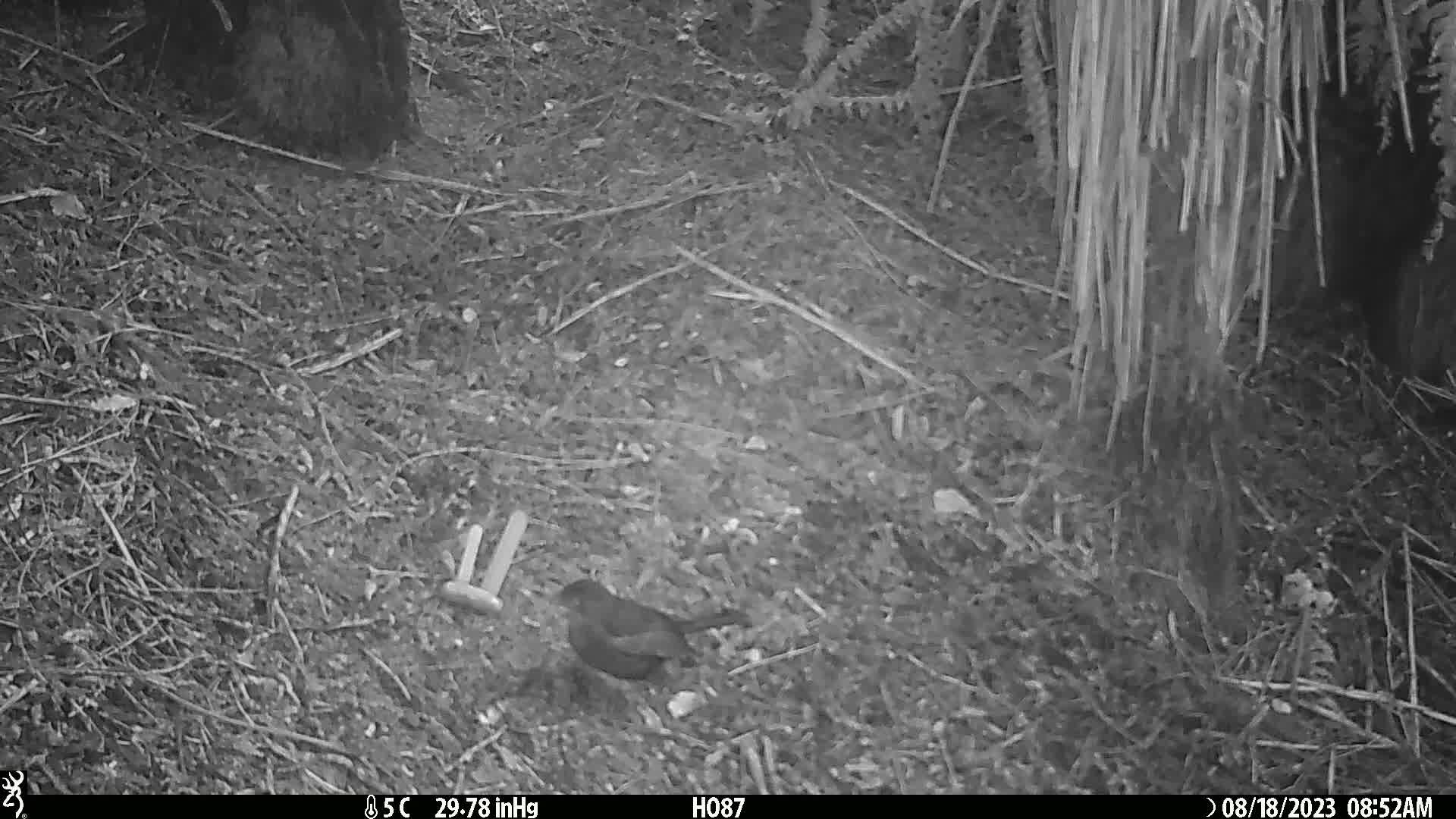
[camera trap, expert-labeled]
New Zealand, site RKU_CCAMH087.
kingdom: Animalia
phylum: Chordata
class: Aves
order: Passeriformes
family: Turdidae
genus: Turdus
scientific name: Turdus merula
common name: eurasian blackbird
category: blackbird